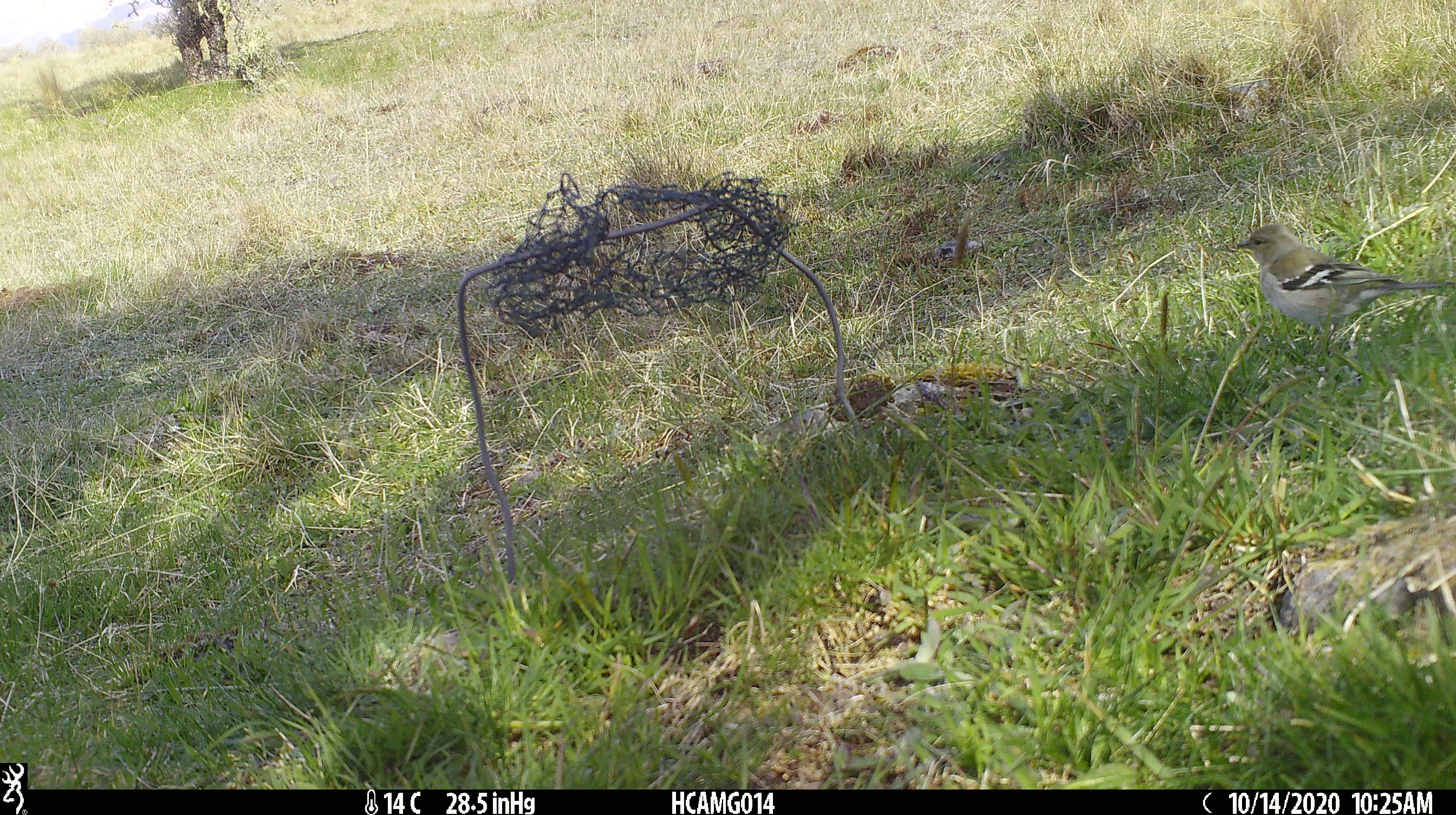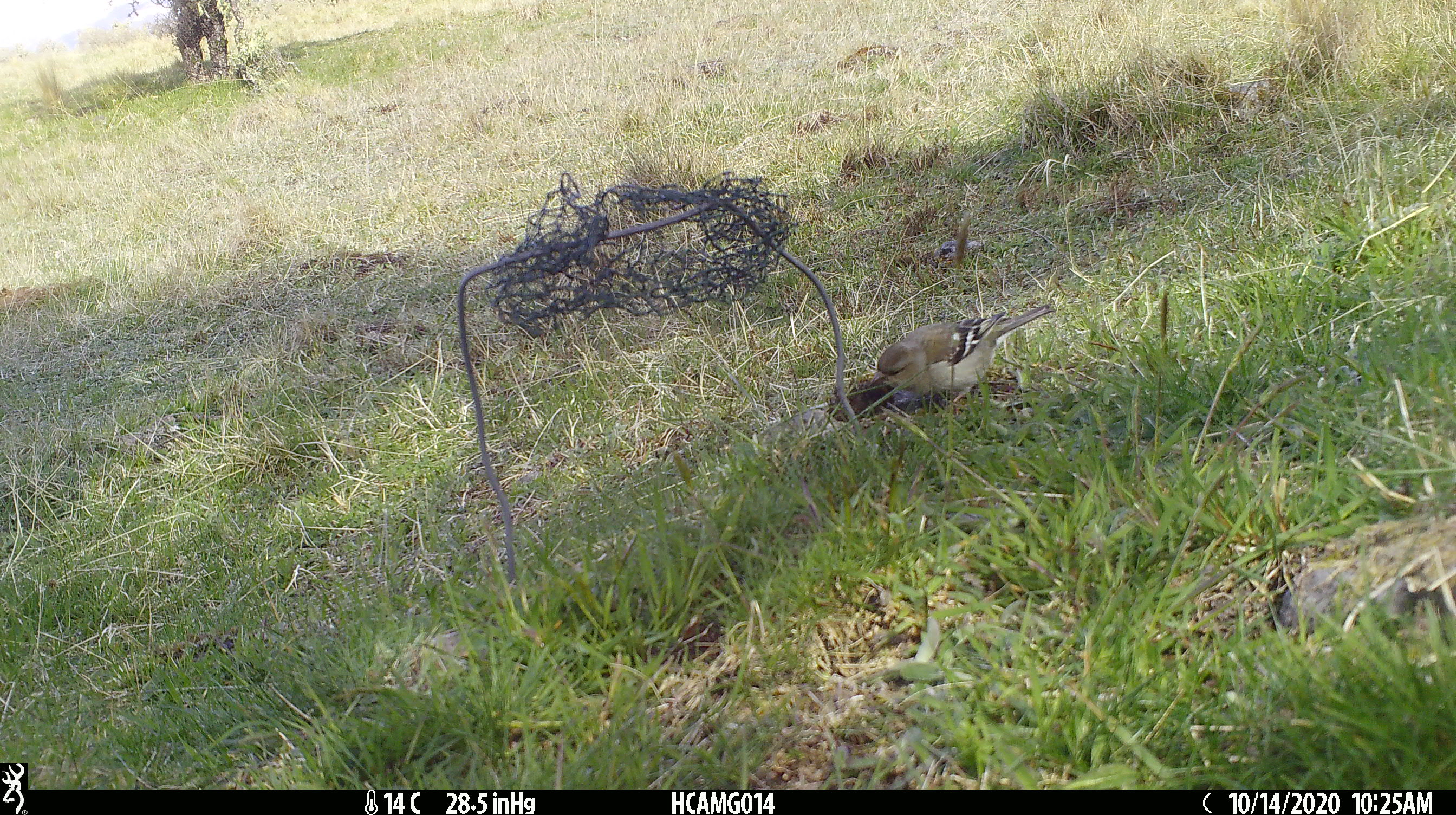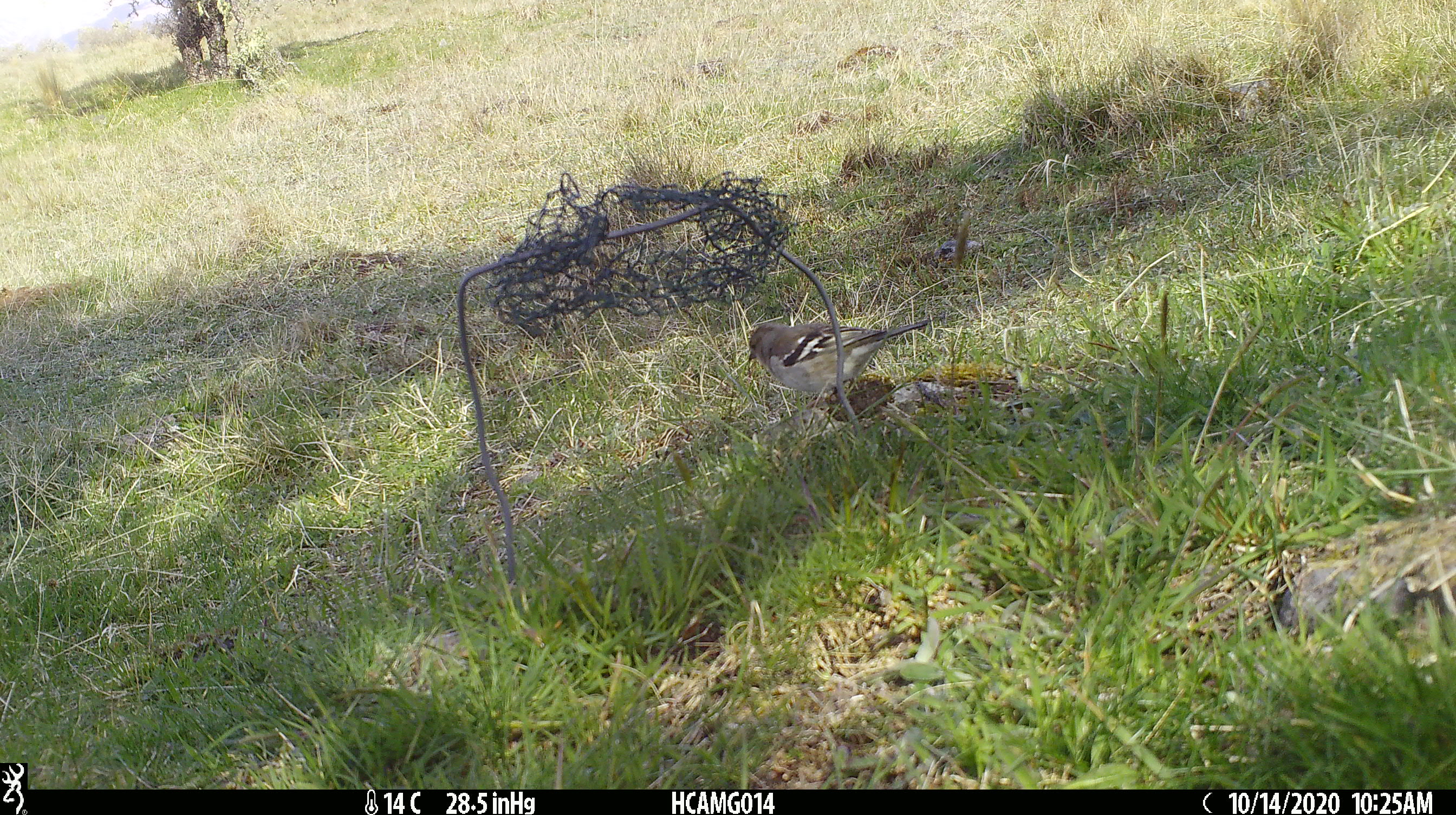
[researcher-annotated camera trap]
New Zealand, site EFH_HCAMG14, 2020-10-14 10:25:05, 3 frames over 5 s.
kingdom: Animalia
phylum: Chordata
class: Aves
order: Passeriformes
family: Fringillidae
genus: Fringilla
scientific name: Fringilla coelebs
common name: common chaffinch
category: chaffinch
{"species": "chaffinch (common chaffinch) (Fringilla coelebs)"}